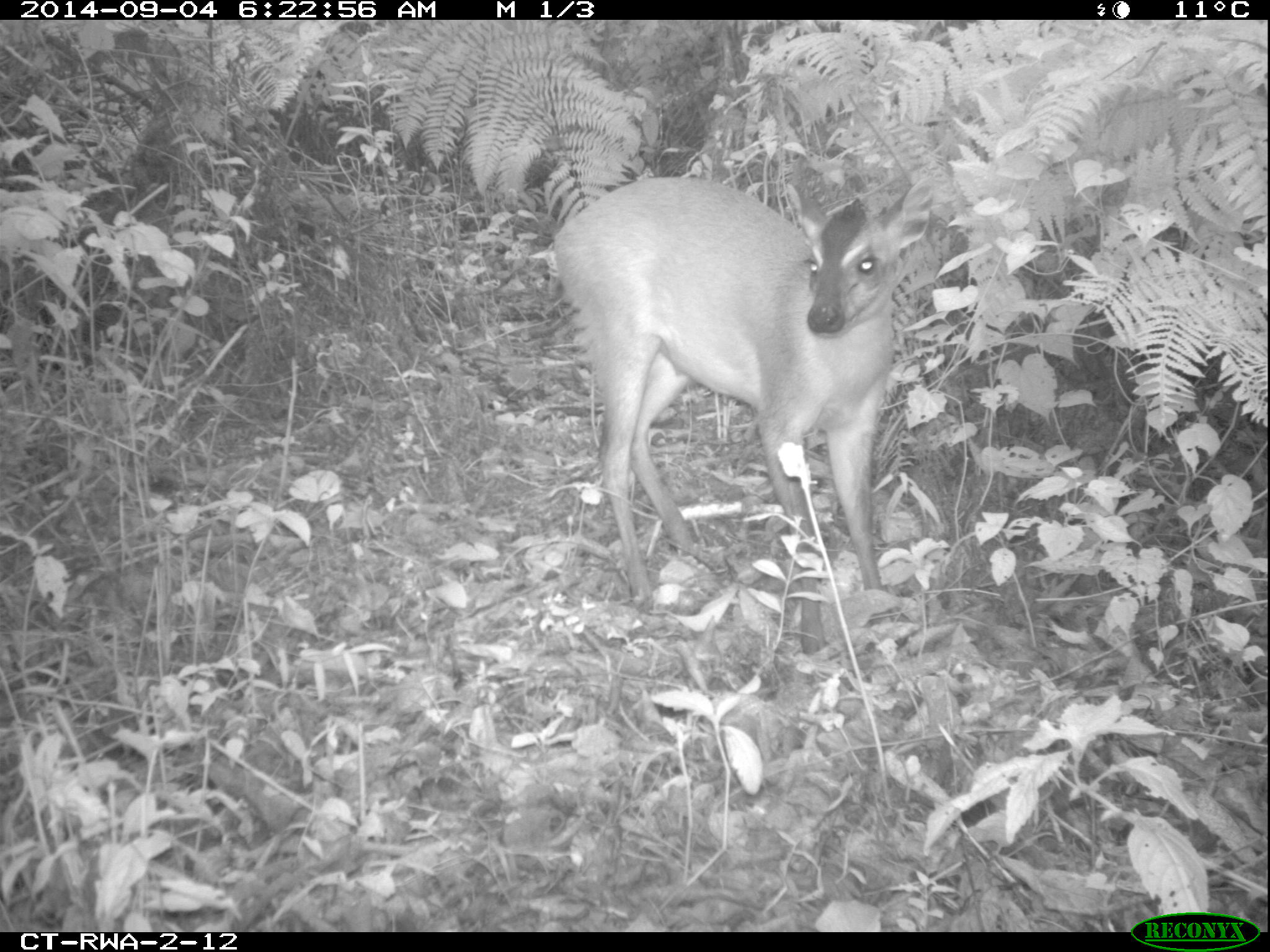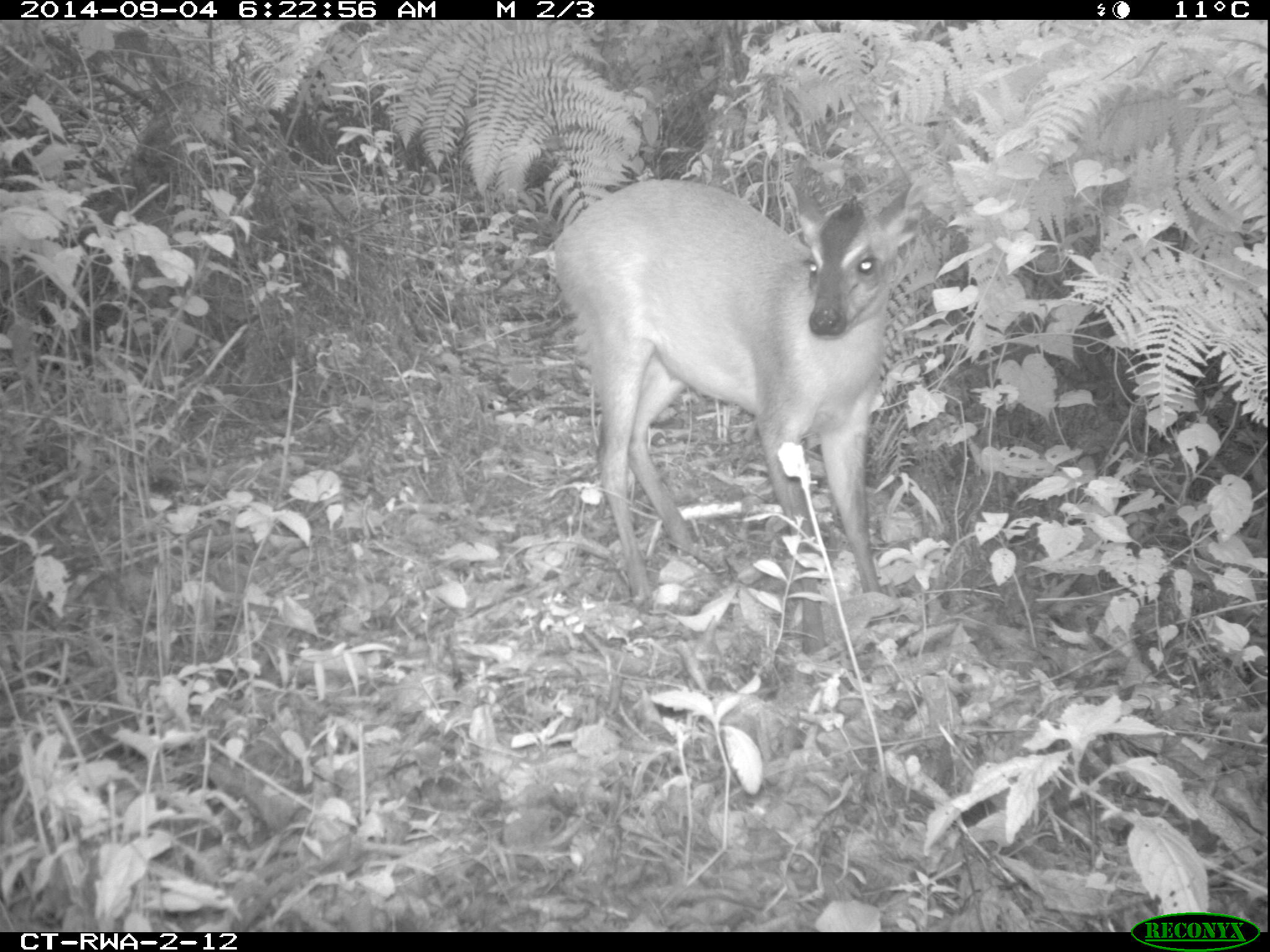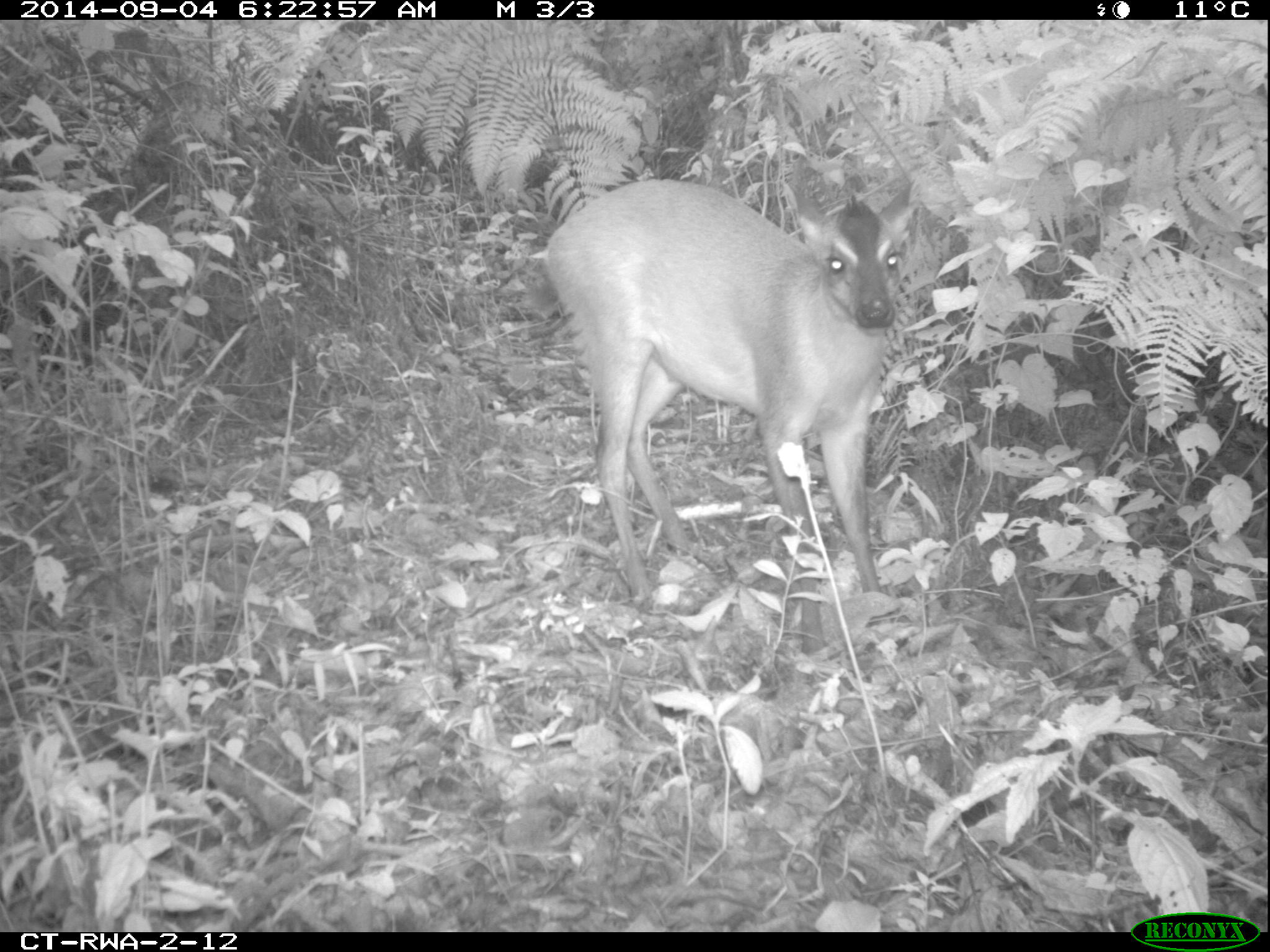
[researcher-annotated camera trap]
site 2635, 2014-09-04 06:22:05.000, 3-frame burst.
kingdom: Animalia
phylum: Chordata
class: Mammalia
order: Artiodactyla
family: Bovidae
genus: Cephalophus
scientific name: Cephalophus nigrifrons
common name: black-fronted duiker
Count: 2.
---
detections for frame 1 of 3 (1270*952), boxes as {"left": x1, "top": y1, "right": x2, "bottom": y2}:
cephalophus nigrifrons: {"left": 552, "top": 177, "right": 935, "bottom": 655}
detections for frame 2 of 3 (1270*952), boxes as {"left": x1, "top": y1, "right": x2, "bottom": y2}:
cephalophus nigrifrons: {"left": 545, "top": 177, "right": 905, "bottom": 658}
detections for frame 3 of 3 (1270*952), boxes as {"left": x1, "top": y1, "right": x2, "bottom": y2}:
cephalophus nigrifrons: {"left": 544, "top": 178, "right": 926, "bottom": 658}